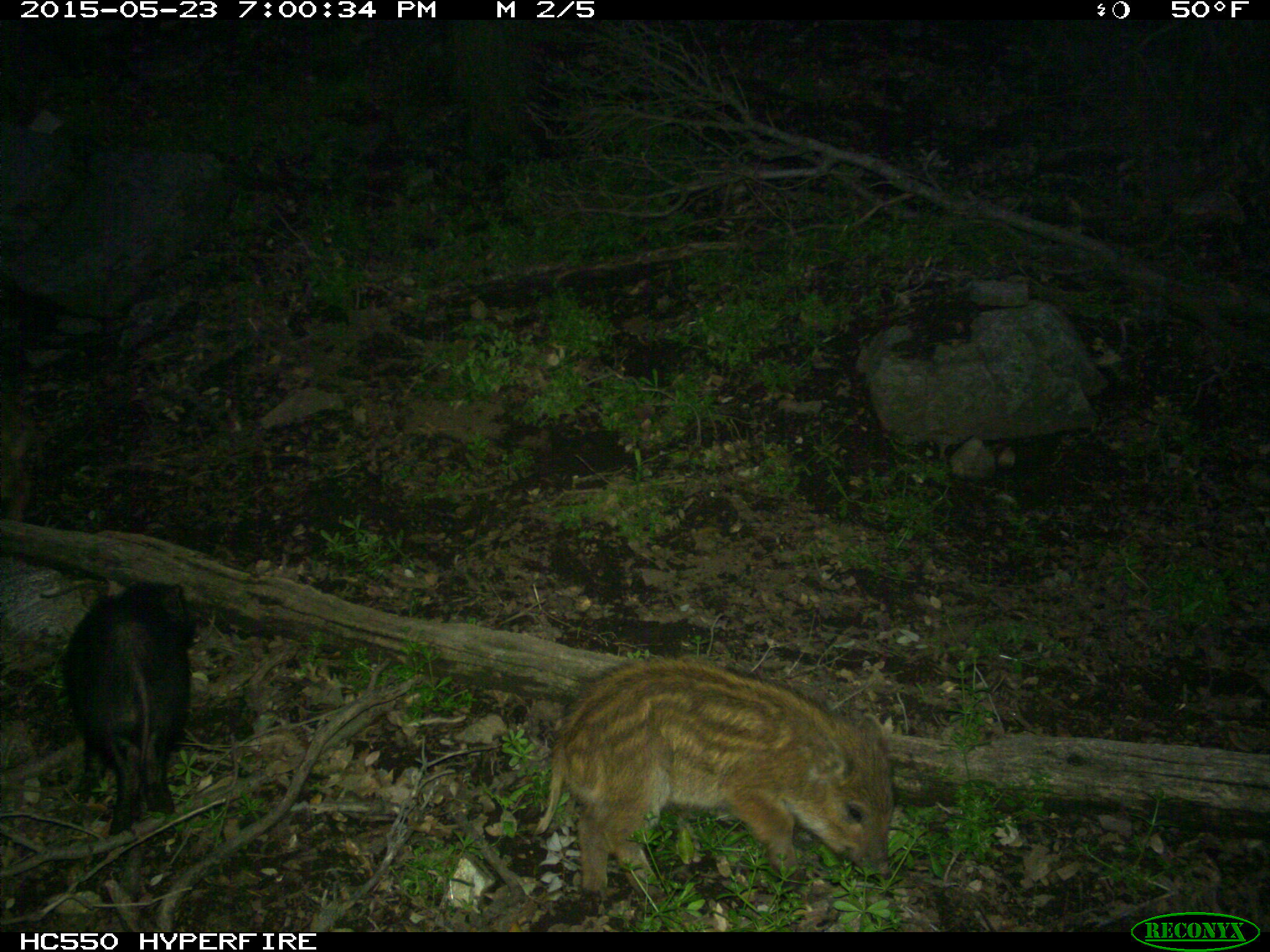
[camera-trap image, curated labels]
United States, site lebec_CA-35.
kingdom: Animalia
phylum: Chordata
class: Mammalia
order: Artiodactyla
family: Suidae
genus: Sus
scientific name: Sus scrofa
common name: wild boar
Sus scrofa (wild boar).